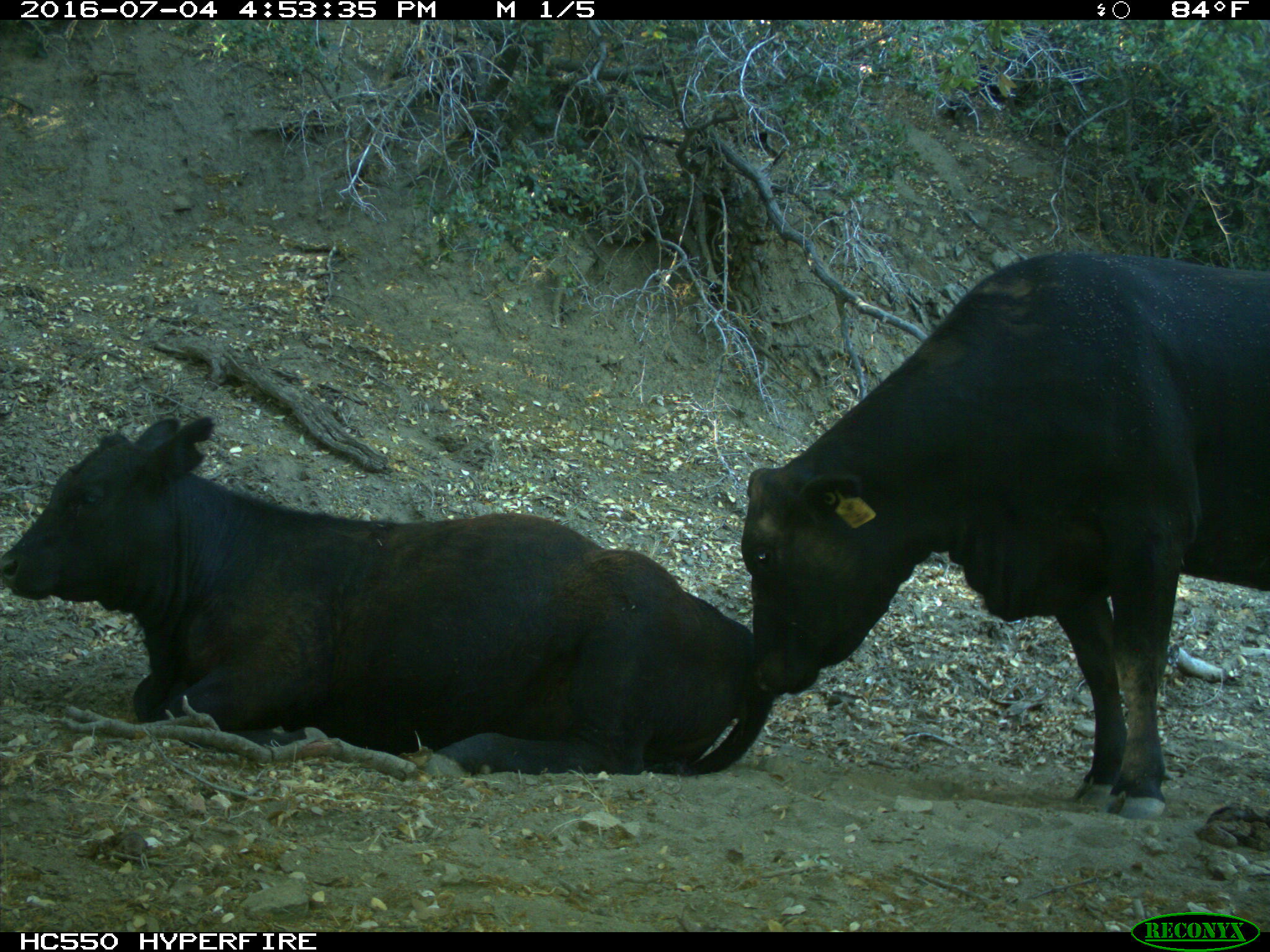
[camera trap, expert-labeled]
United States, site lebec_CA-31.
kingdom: Animalia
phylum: Chordata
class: Mammalia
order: Artiodactyla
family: Bovidae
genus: Bos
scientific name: Bos taurus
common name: domestic cow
Bos taurus (domestic cow).